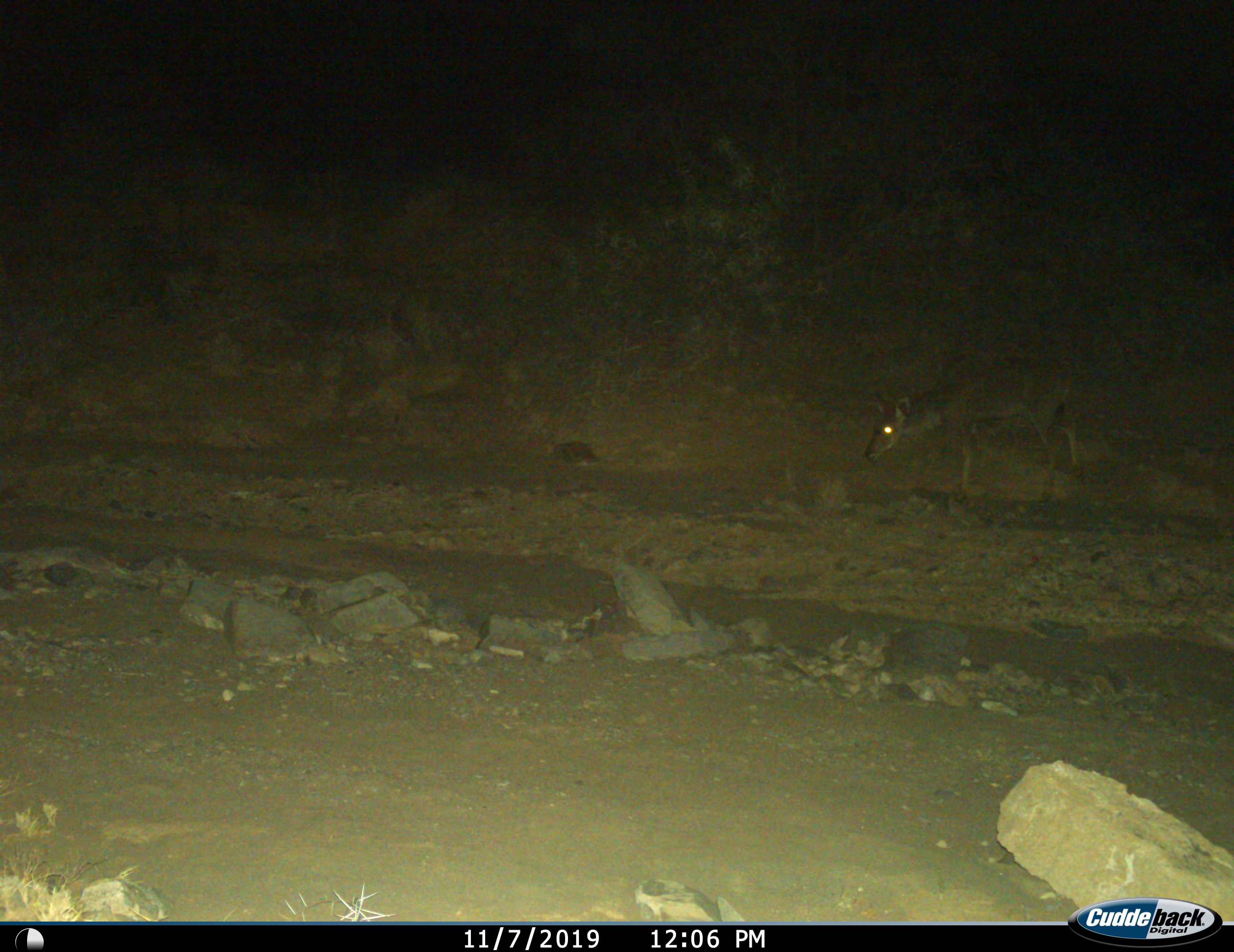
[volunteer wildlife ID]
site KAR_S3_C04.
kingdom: Animalia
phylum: Chordata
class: Mammalia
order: Artiodactyla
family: Bovidae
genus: Tragelaphus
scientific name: Tragelaphus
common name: kudu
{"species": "kudu (Tragelaphus)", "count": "1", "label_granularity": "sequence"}